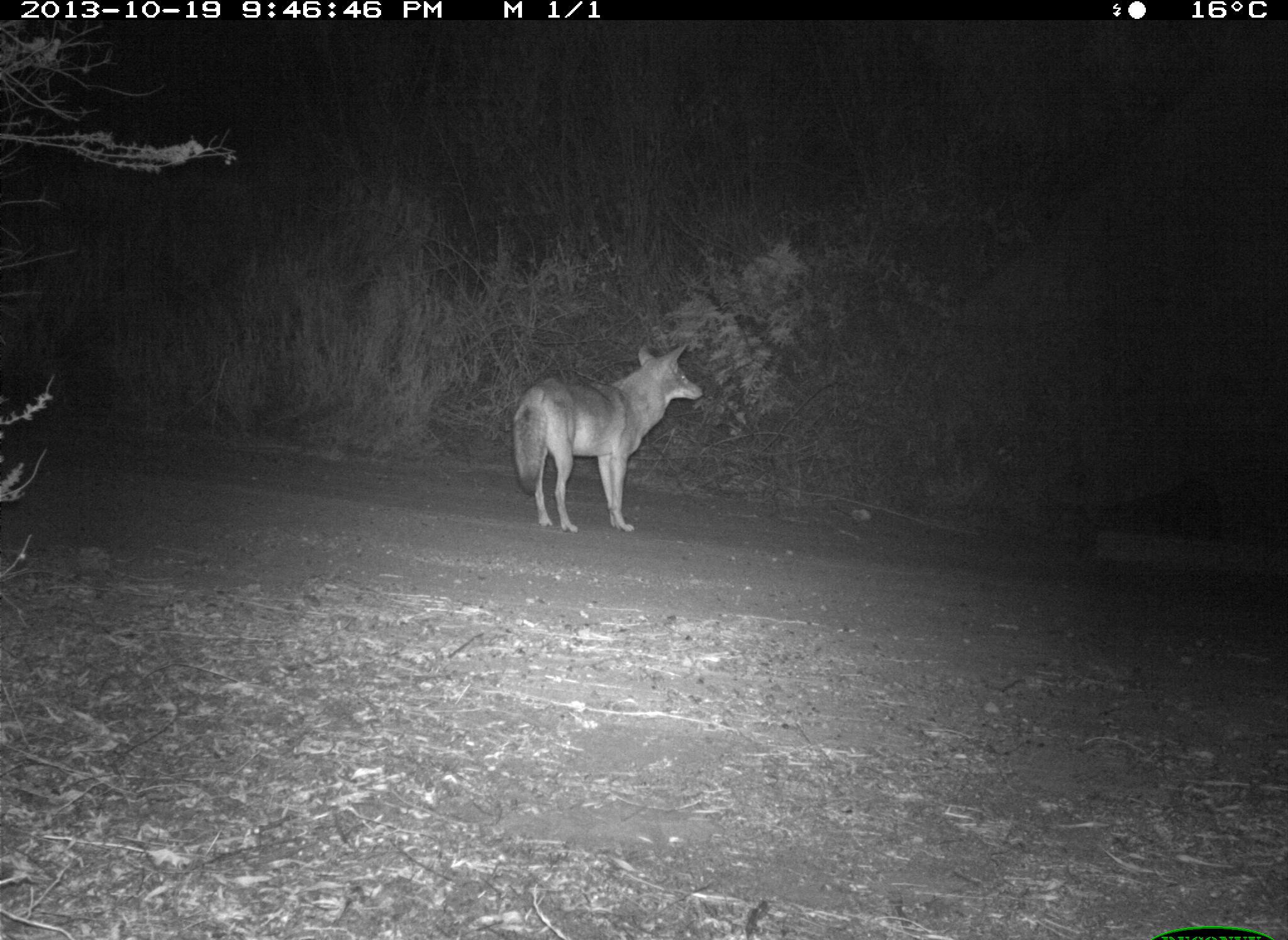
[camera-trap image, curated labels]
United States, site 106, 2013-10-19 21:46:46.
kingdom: Animalia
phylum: Chordata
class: Mammalia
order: Carnivora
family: Canidae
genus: Canis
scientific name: Canis latrans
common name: coyote